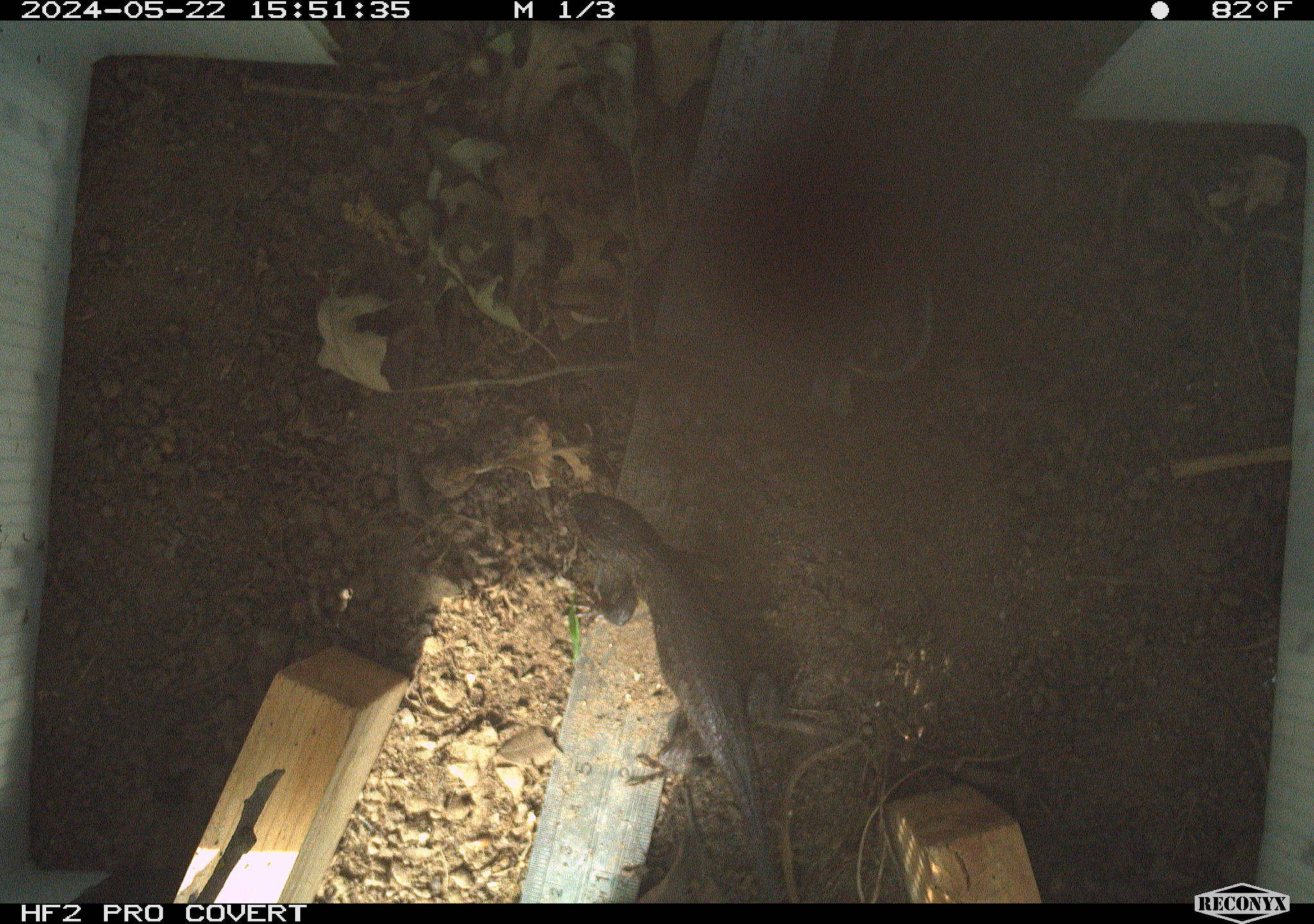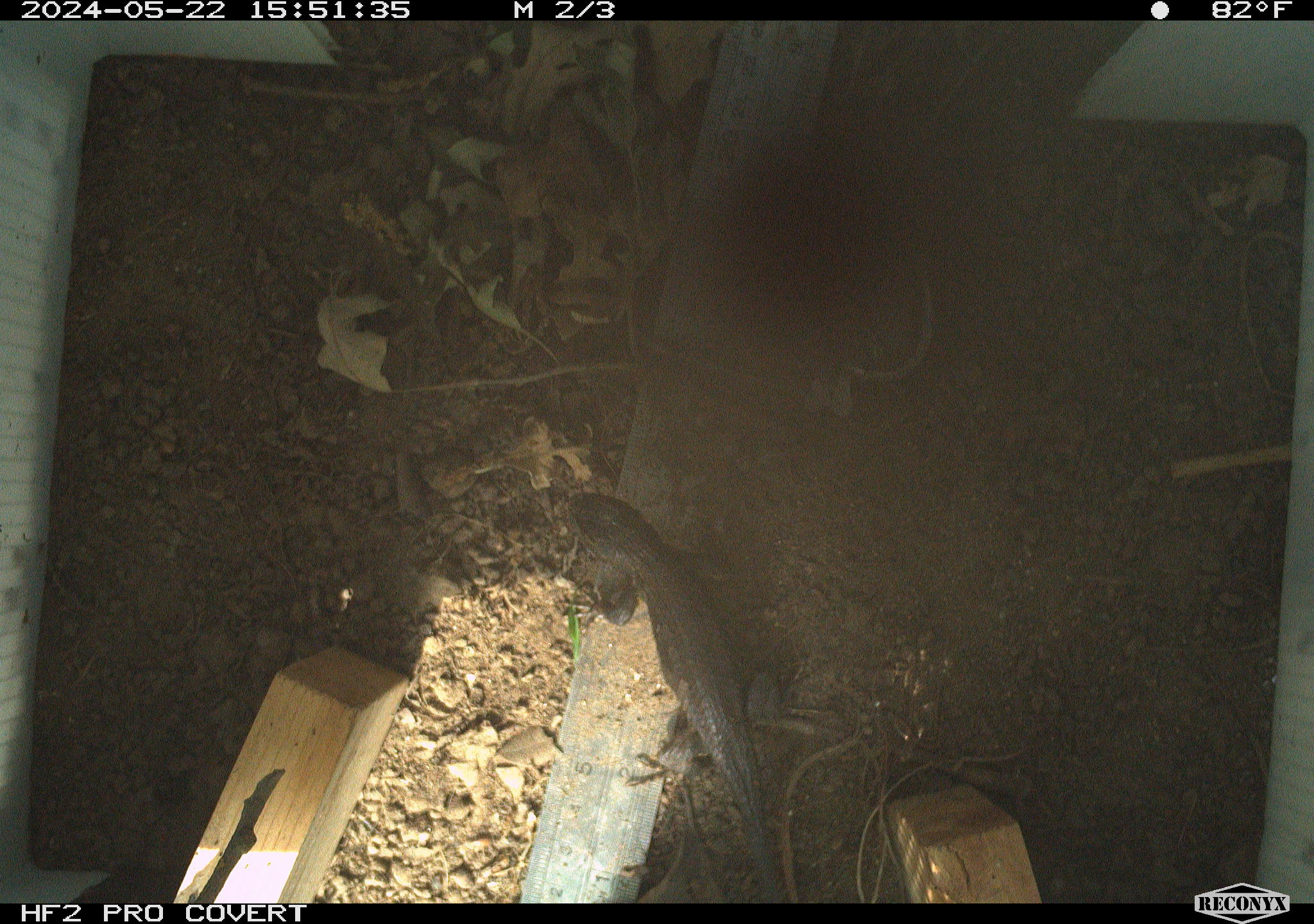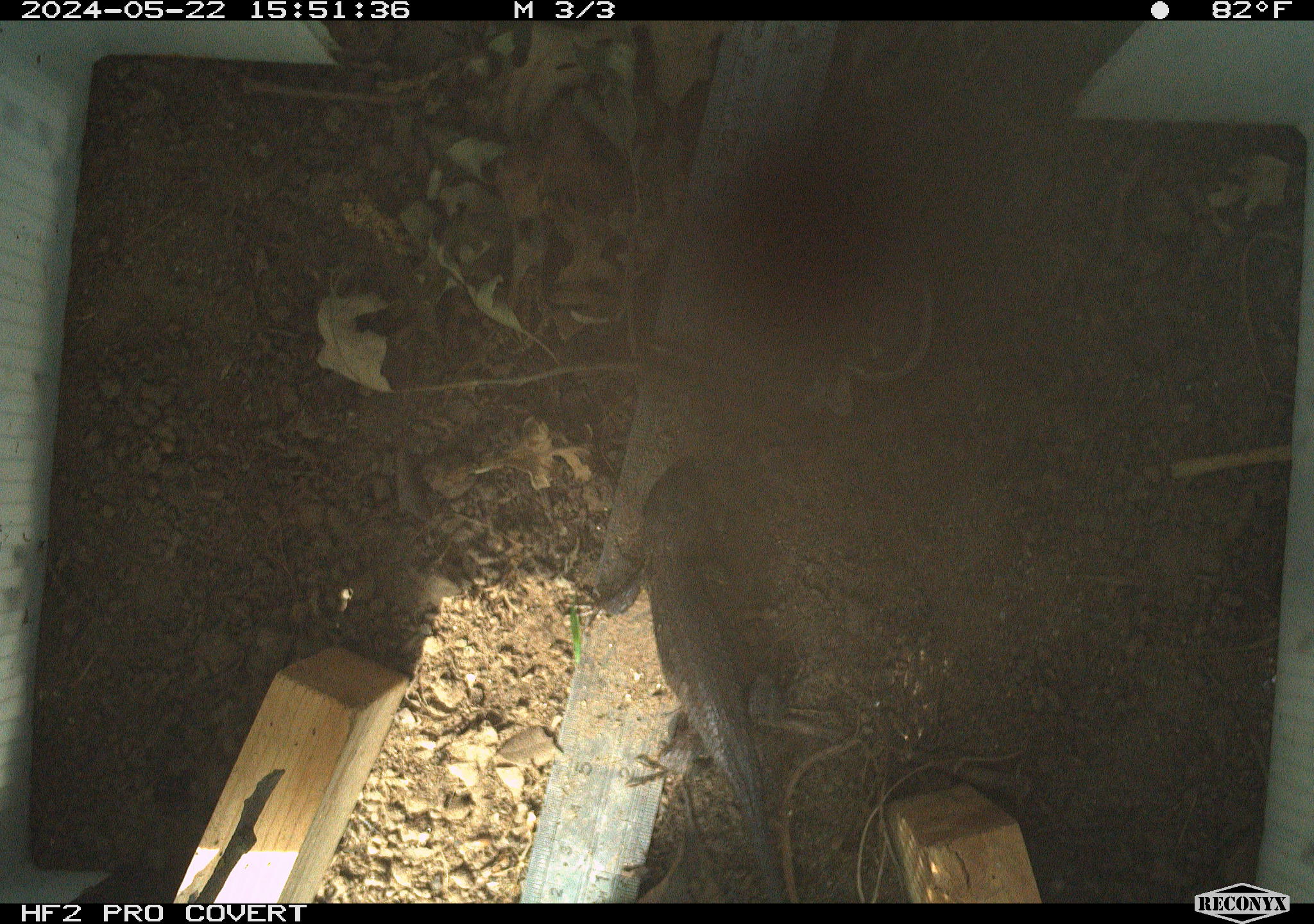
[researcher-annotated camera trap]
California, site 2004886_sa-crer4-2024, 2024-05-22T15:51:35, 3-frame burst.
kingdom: Animalia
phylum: Chordata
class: Reptilia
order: Squamata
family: Phrynosomatidae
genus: Sceloporus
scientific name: Sceloporus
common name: spiny lizards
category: sceloporus species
Sceloporus species (spiny lizards) (Sceloporus).